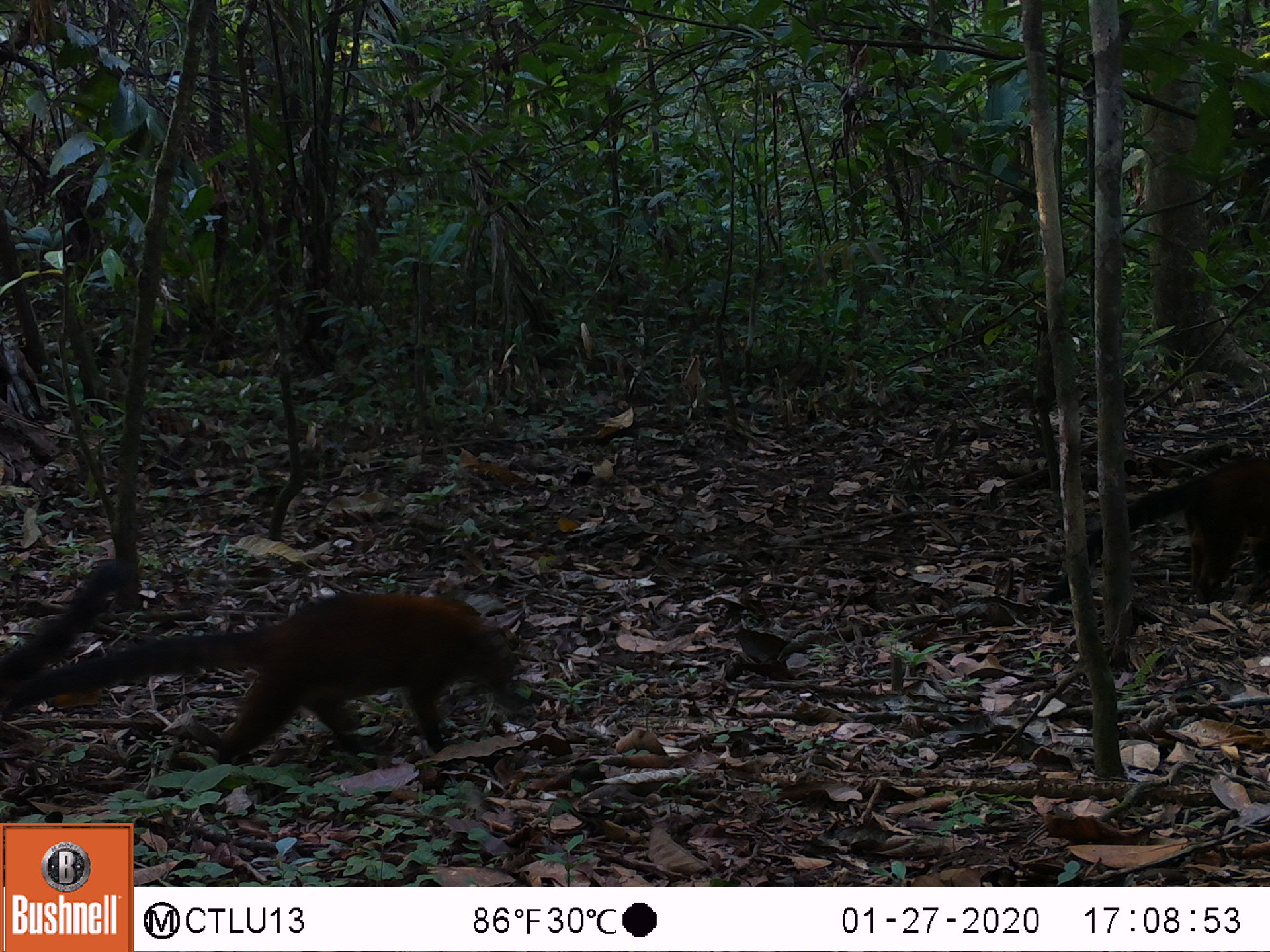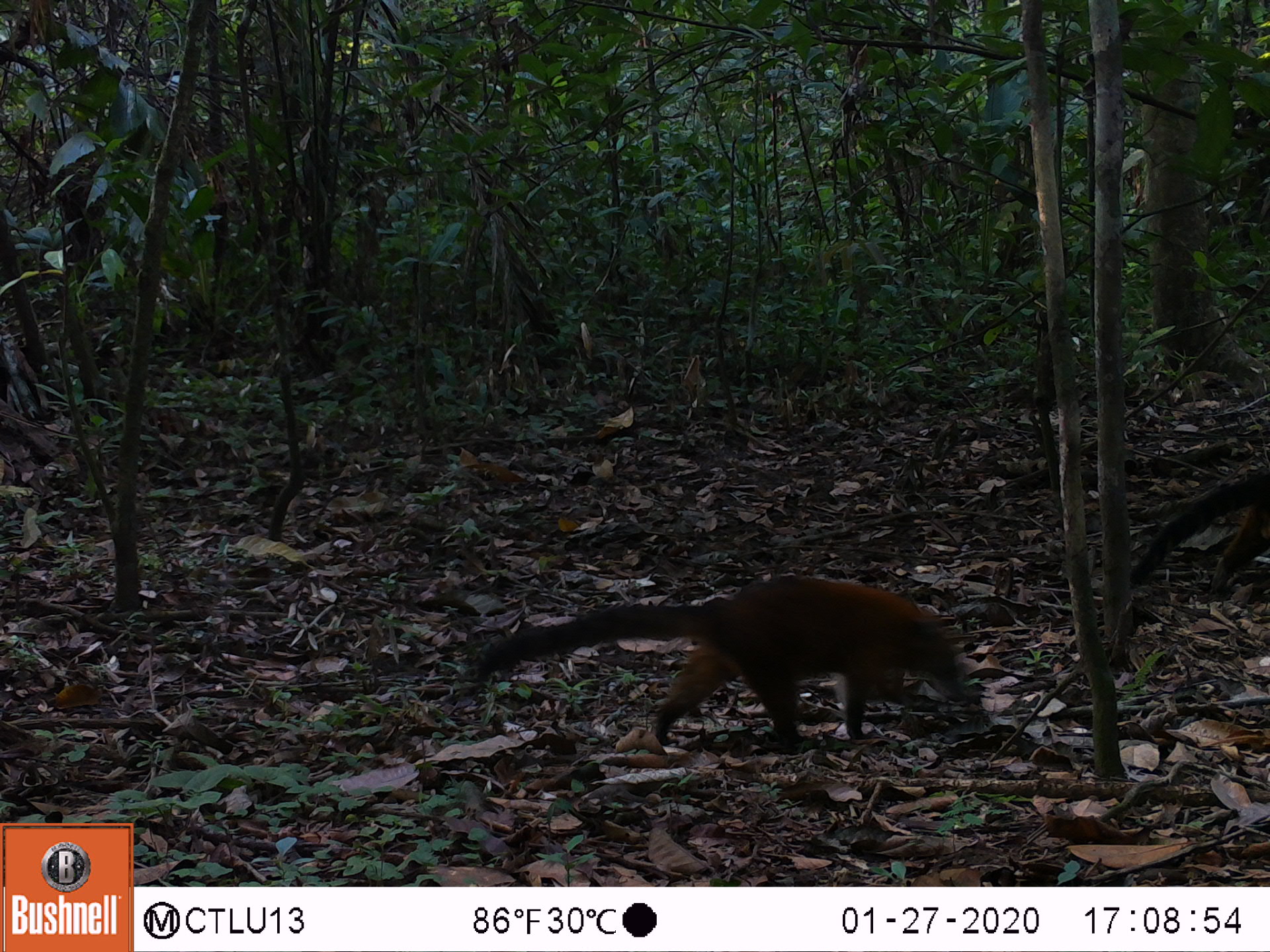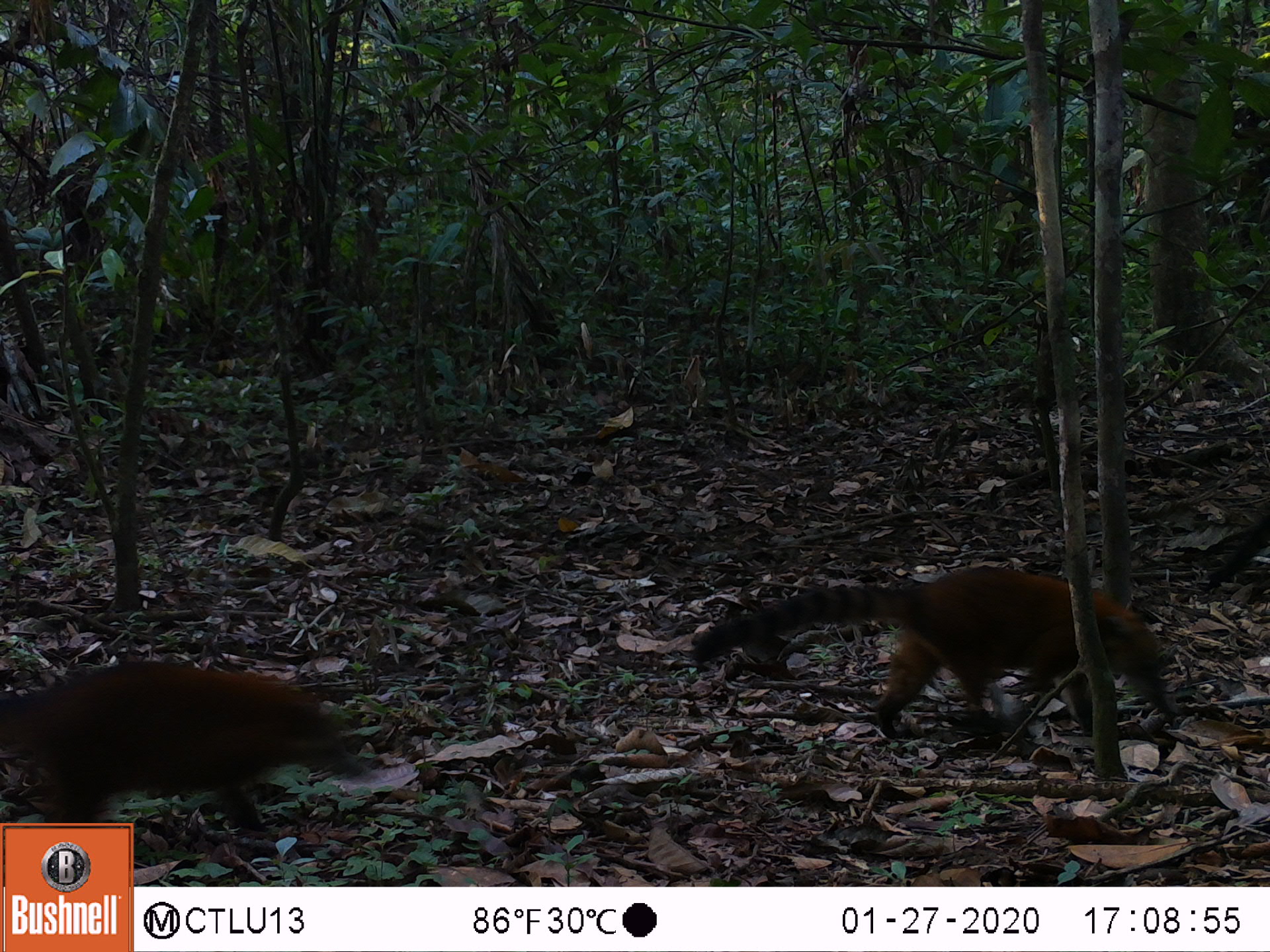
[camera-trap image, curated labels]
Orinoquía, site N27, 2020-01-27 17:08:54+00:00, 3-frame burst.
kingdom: Animalia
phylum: Chordata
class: Mammalia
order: Carnivora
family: Procyonidae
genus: Nasua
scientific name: Nasua nasua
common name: south american coati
South american coati (Nasua nasua).